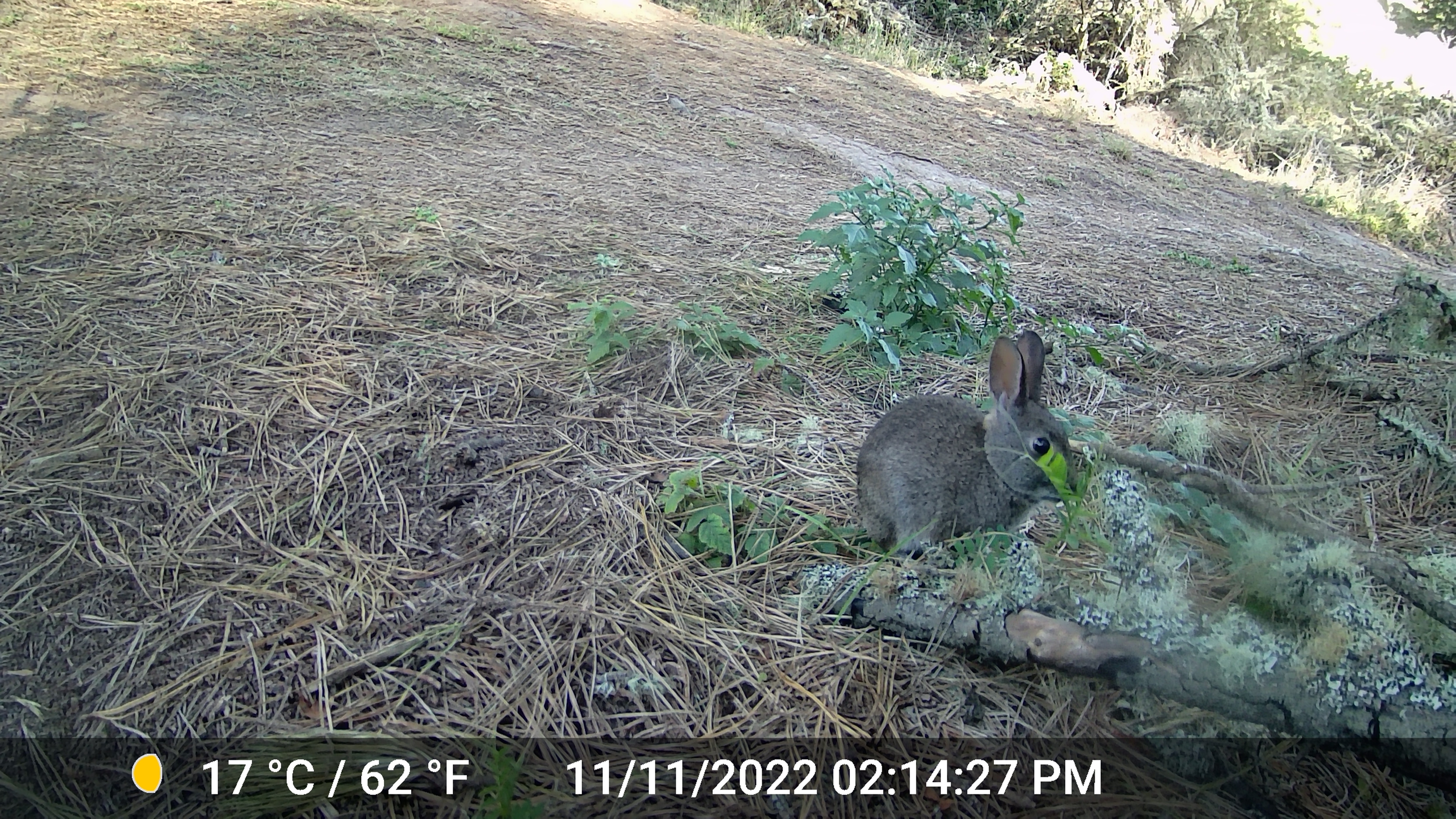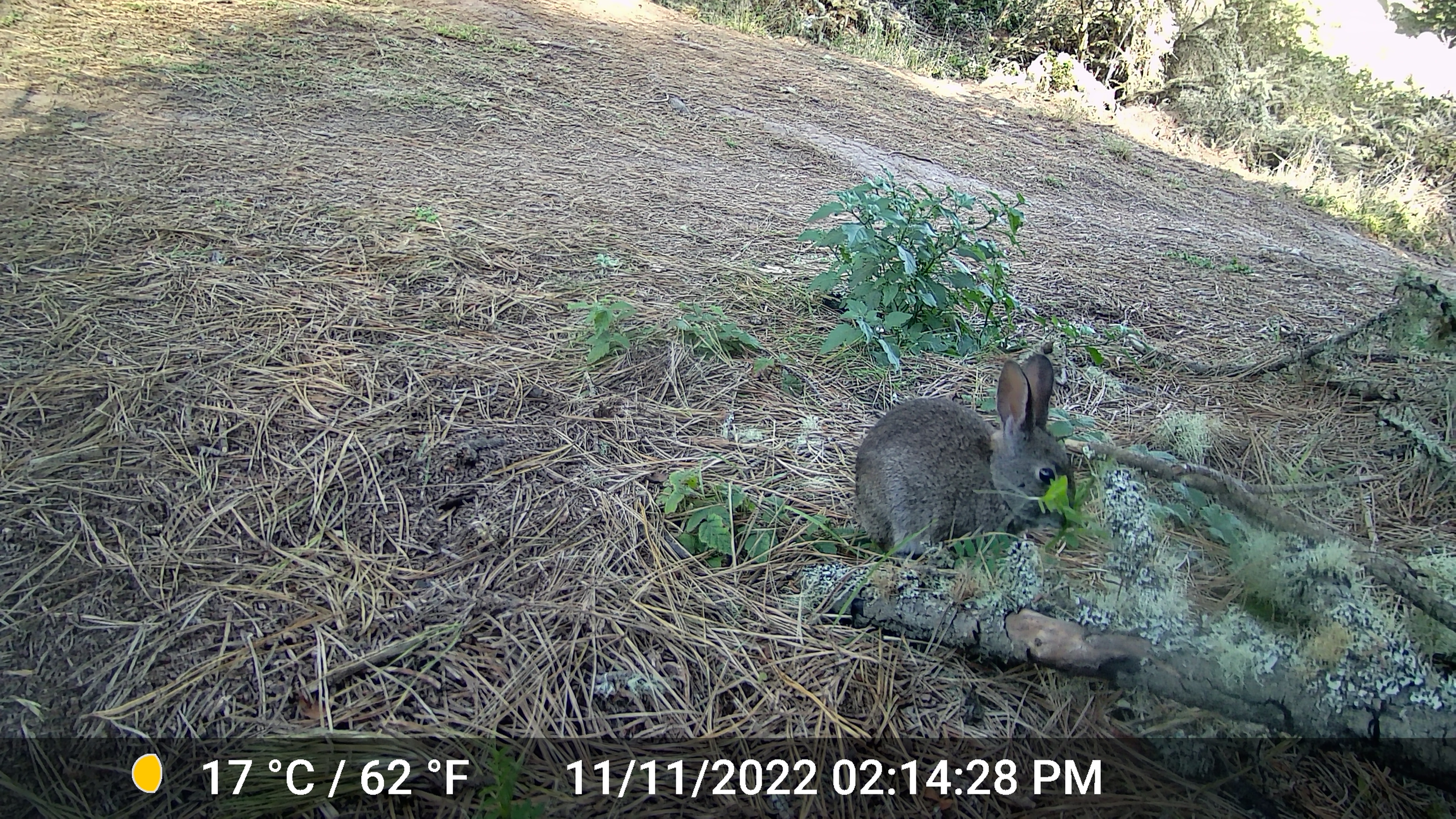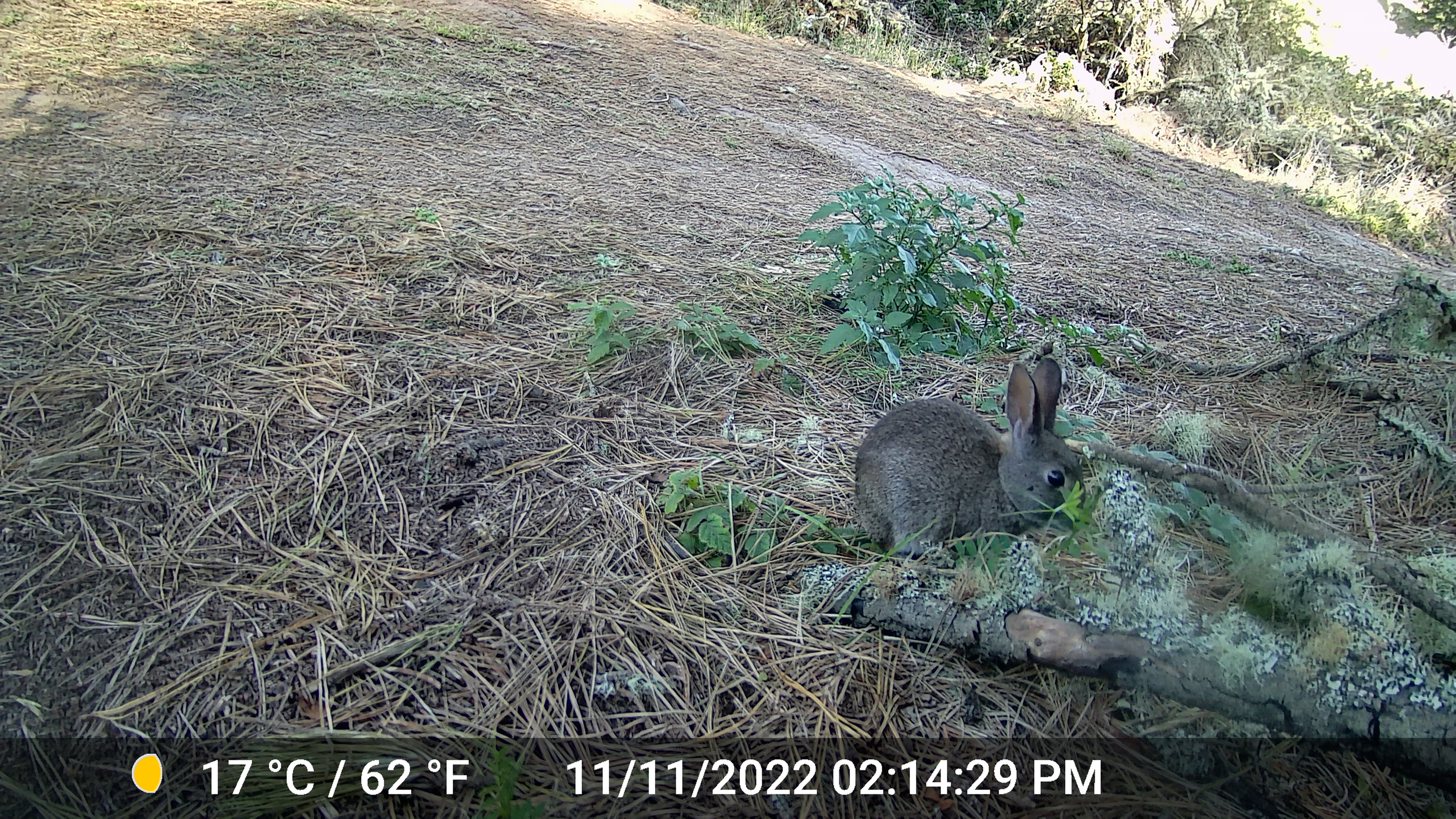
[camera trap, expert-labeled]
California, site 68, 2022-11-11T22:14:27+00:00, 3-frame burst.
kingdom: Animalia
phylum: Chordata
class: Mammalia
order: Lagomorpha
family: Leporidae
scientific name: Leporidae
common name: rabbit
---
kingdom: Animalia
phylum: Chordata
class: Mammalia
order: Lagomorpha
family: Leporidae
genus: Sylvilagus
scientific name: Sylvilagus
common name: cottontail rabbit